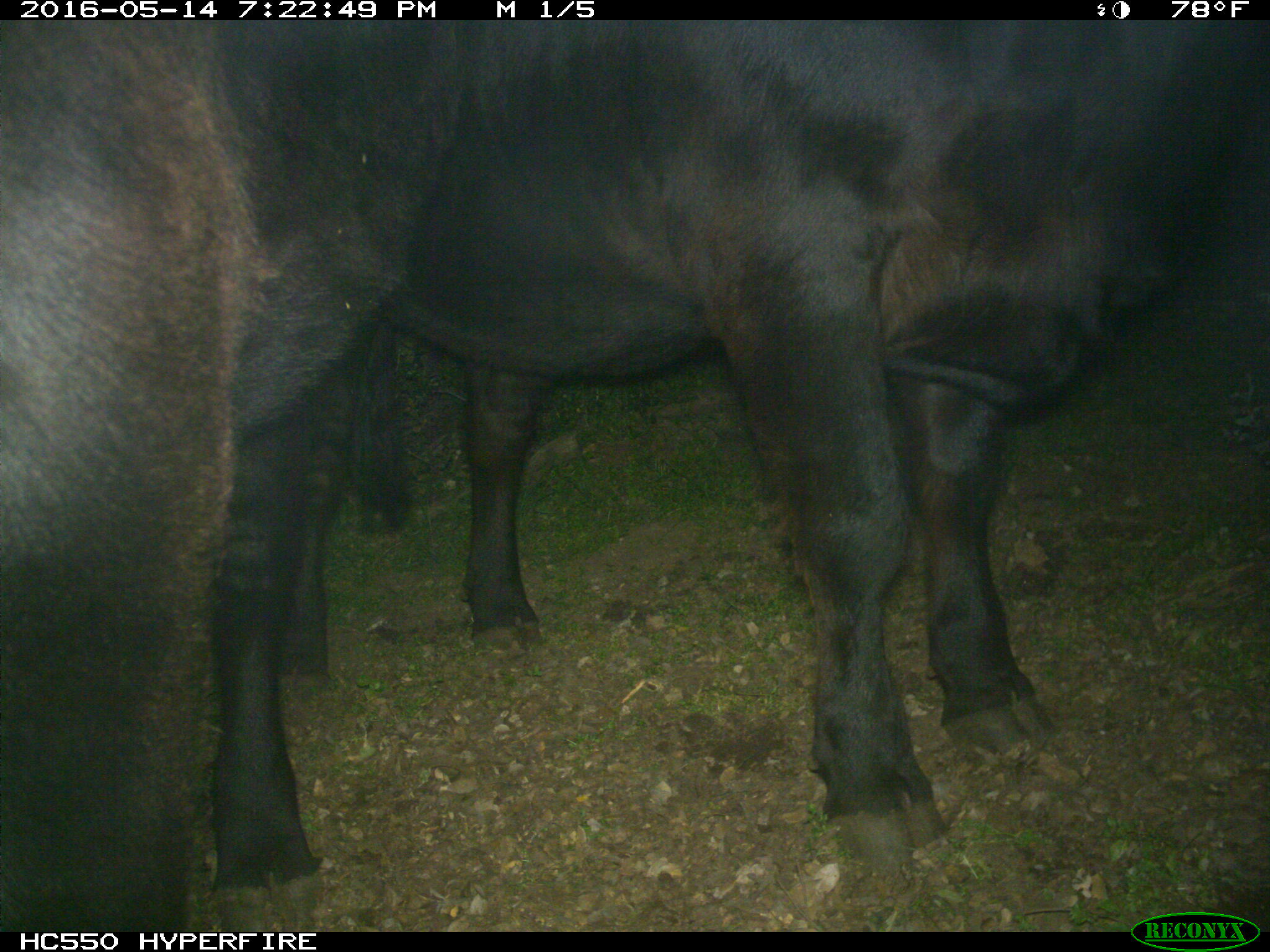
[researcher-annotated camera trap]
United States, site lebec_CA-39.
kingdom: Animalia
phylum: Chordata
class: Mammalia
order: Artiodactyla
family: Bovidae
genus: Bos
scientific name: Bos taurus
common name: domestic cow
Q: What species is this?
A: Bos taurus (domestic cow).